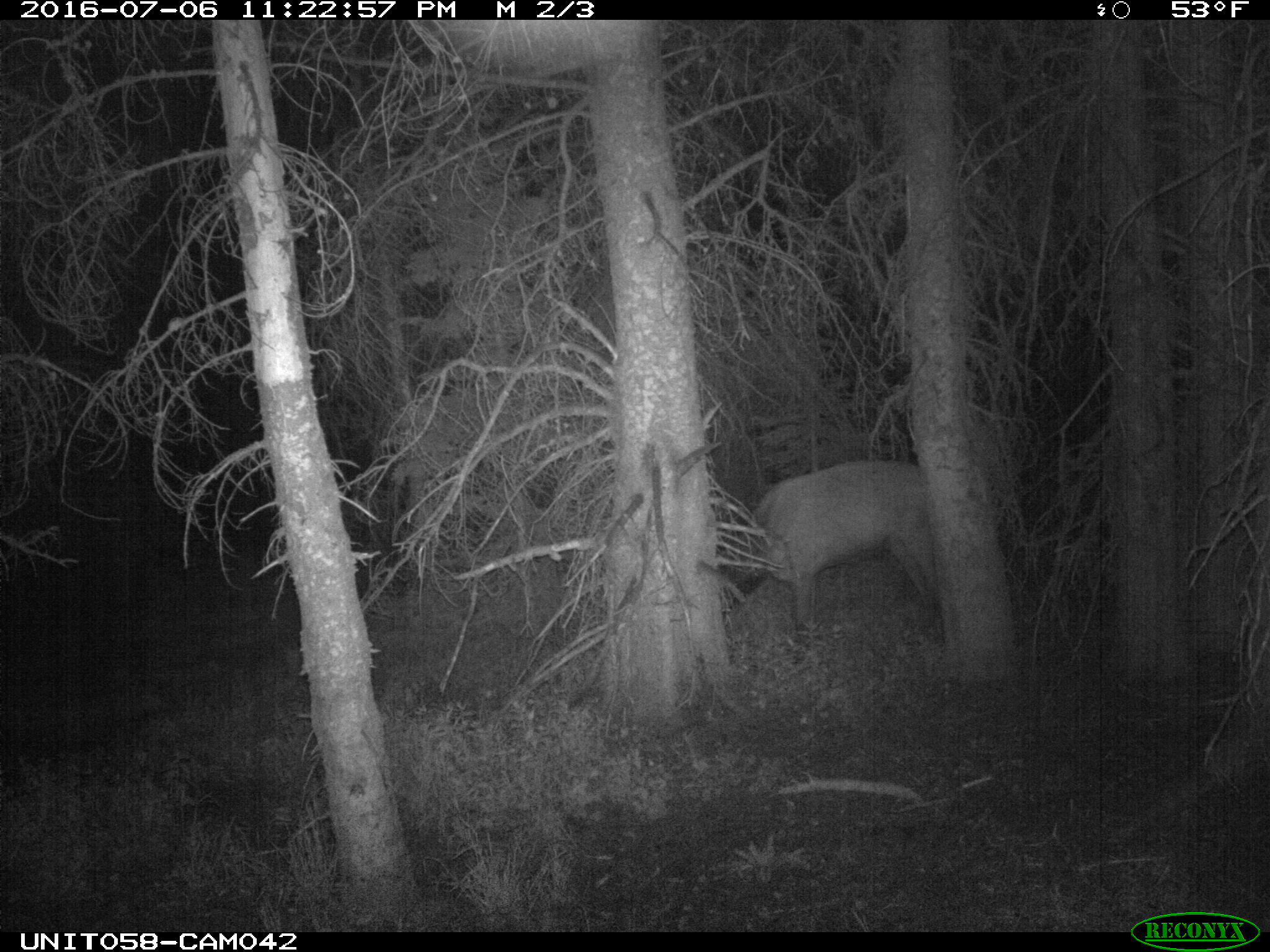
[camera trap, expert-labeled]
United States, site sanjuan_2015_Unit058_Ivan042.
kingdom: Animalia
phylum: Chordata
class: Mammalia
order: Artiodactyla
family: Cervidae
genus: Cervus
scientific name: Cervus elaphus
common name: red deer